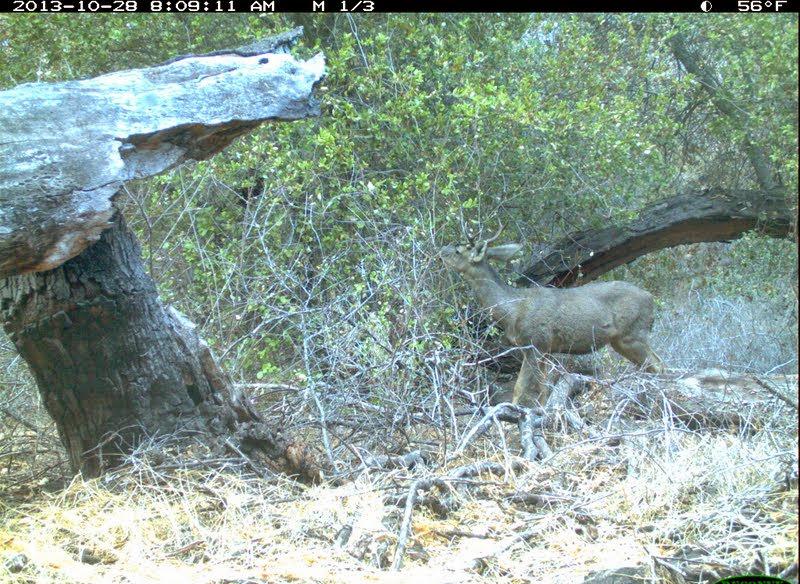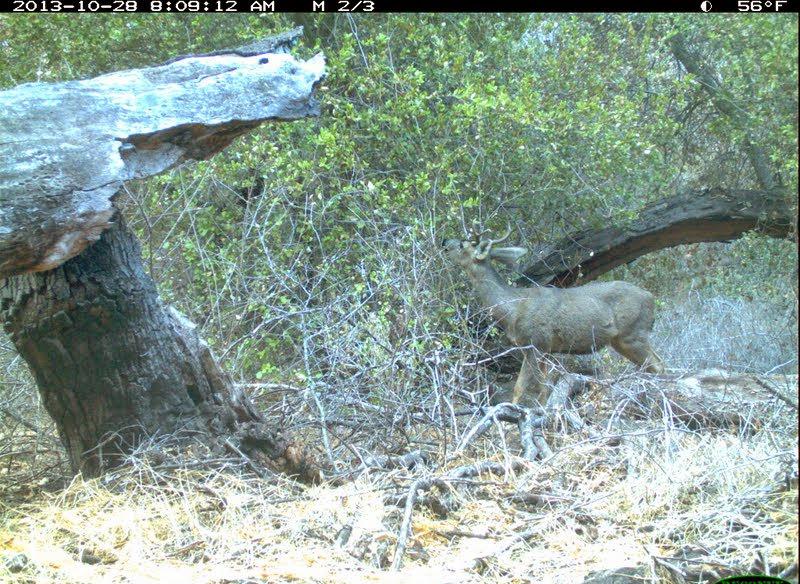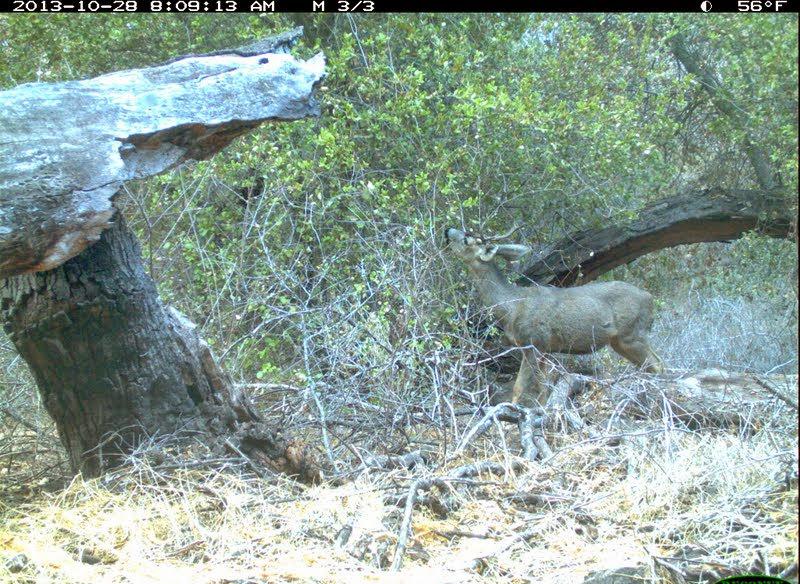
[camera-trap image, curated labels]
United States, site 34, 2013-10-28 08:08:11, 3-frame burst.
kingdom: Animalia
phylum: Chordata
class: Mammalia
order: Artiodactyla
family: Cervidae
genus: Odocoileus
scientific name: Odocoileus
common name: deer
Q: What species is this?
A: Deer (Odocoileus).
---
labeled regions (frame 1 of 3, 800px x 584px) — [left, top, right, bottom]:
deer: [435, 211, 673, 445]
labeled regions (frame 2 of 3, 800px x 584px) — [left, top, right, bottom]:
deer: [439, 218, 666, 443]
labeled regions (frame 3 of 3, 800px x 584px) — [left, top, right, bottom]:
deer: [445, 219, 663, 433]